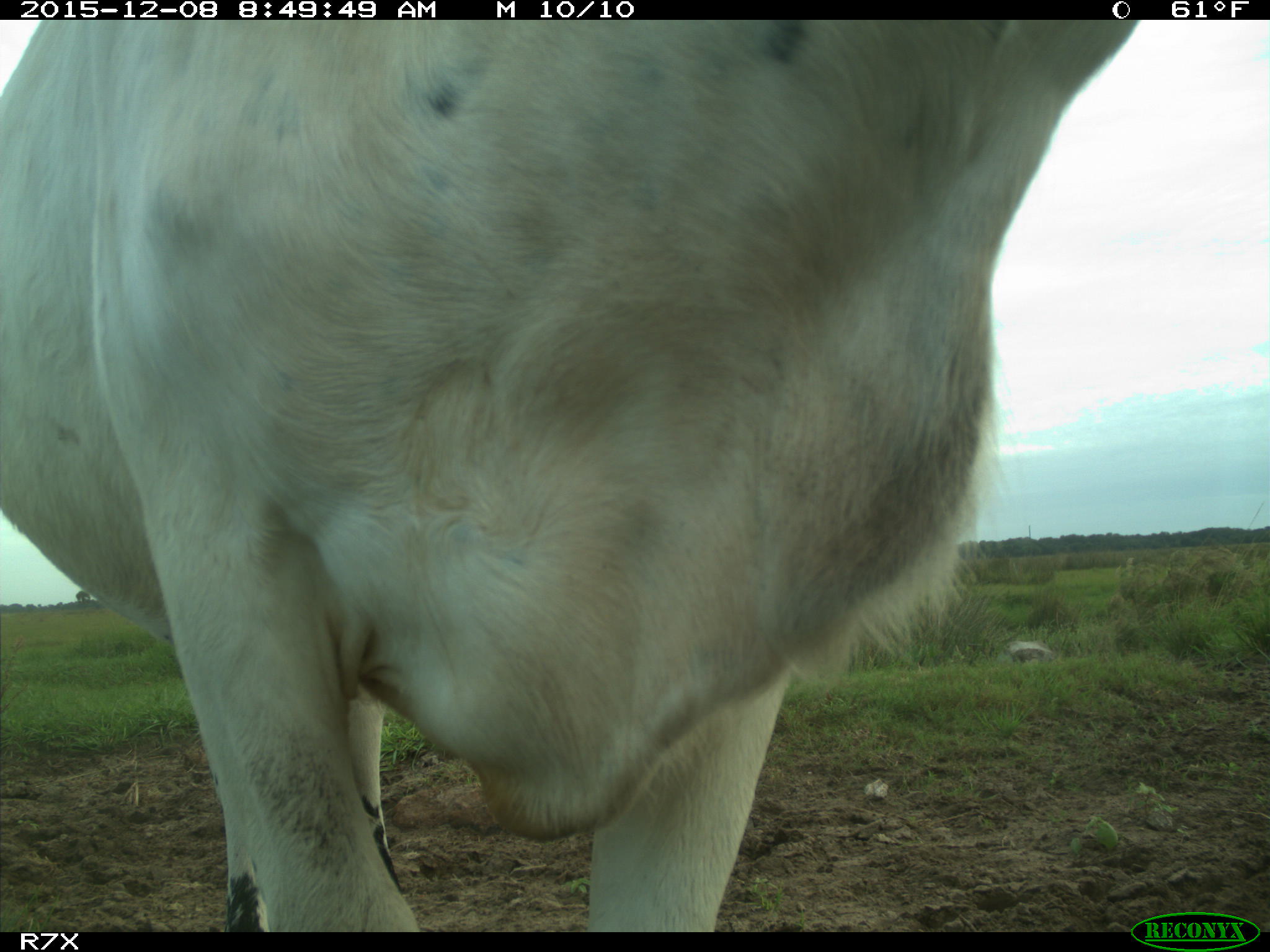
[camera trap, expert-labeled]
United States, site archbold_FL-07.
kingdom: Animalia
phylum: Chordata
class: Mammalia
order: Artiodactyla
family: Bovidae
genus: Bos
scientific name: Bos taurus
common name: domestic cow